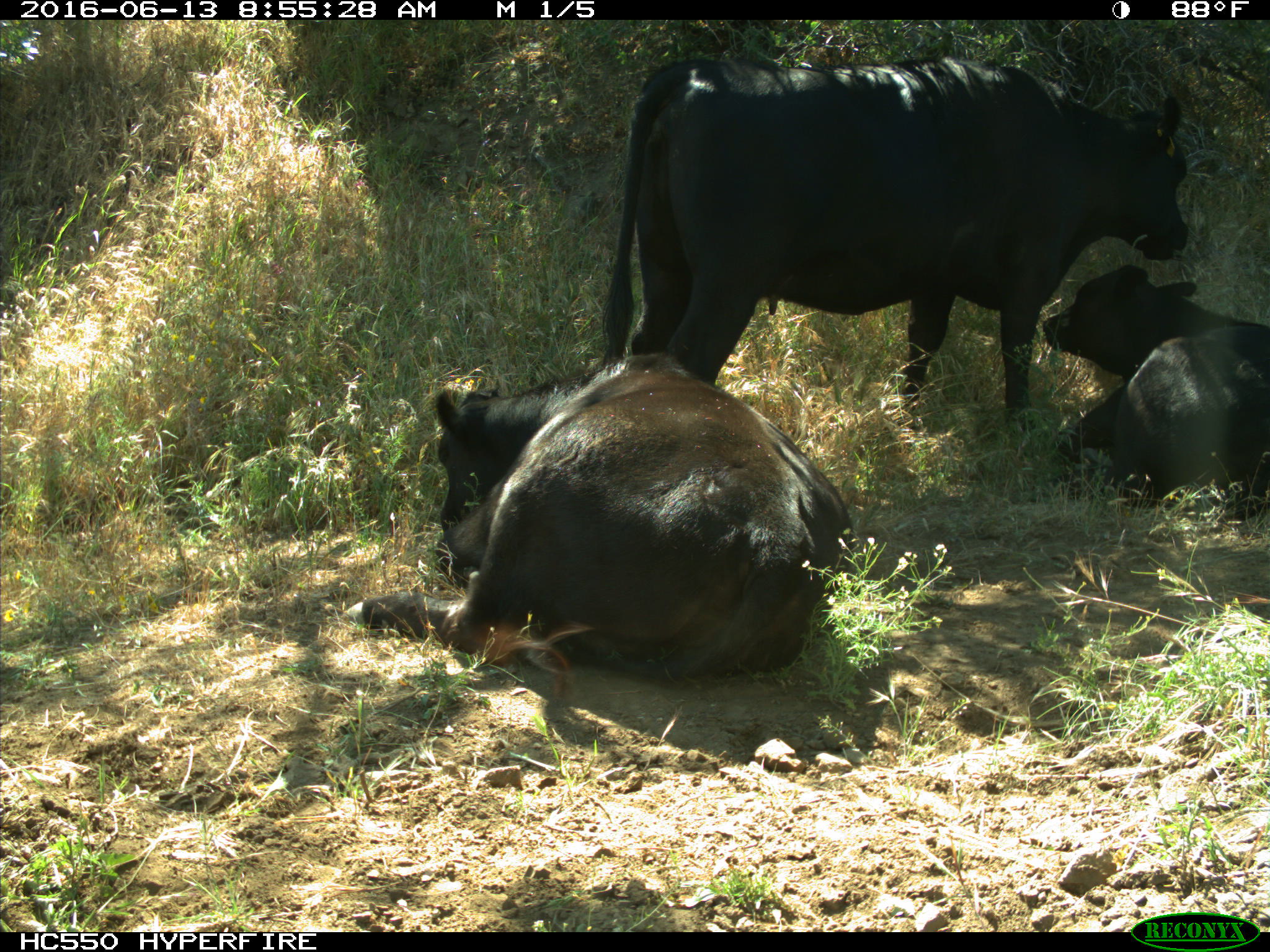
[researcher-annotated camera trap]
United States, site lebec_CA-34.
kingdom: Animalia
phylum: Chordata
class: Mammalia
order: Artiodactyla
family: Bovidae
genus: Bos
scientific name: Bos taurus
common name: domestic cow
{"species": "Bos taurus (domestic cow)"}